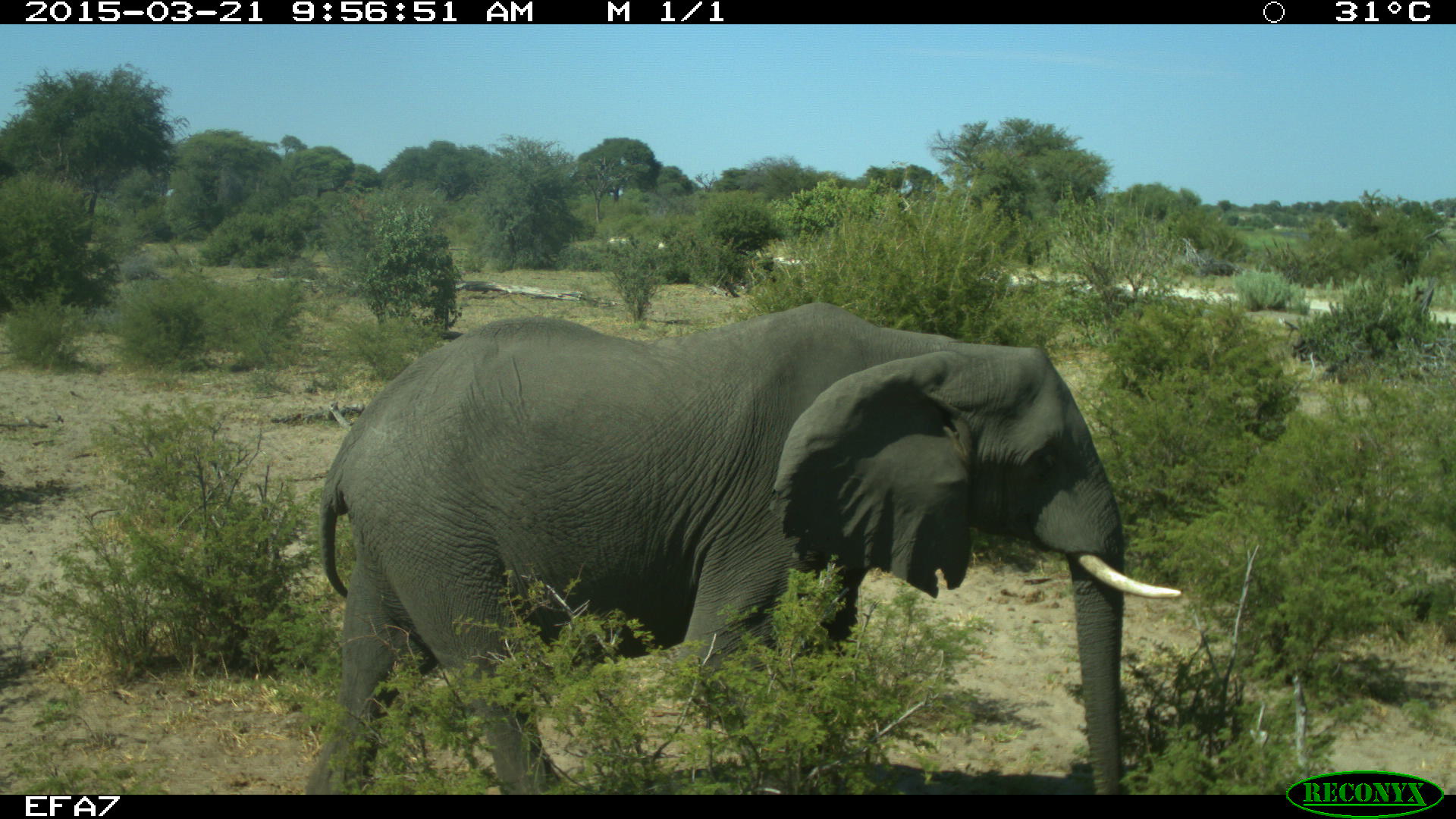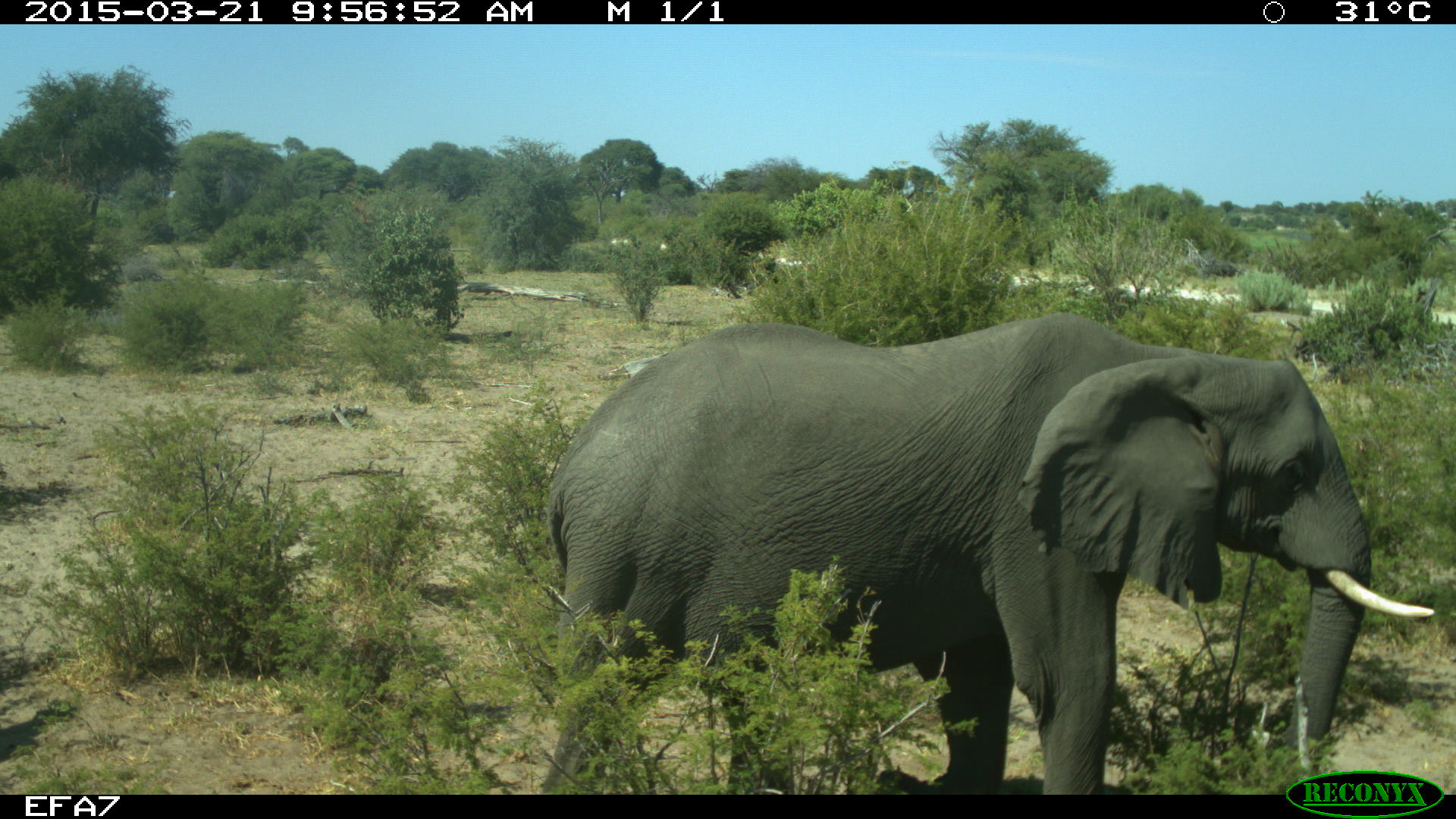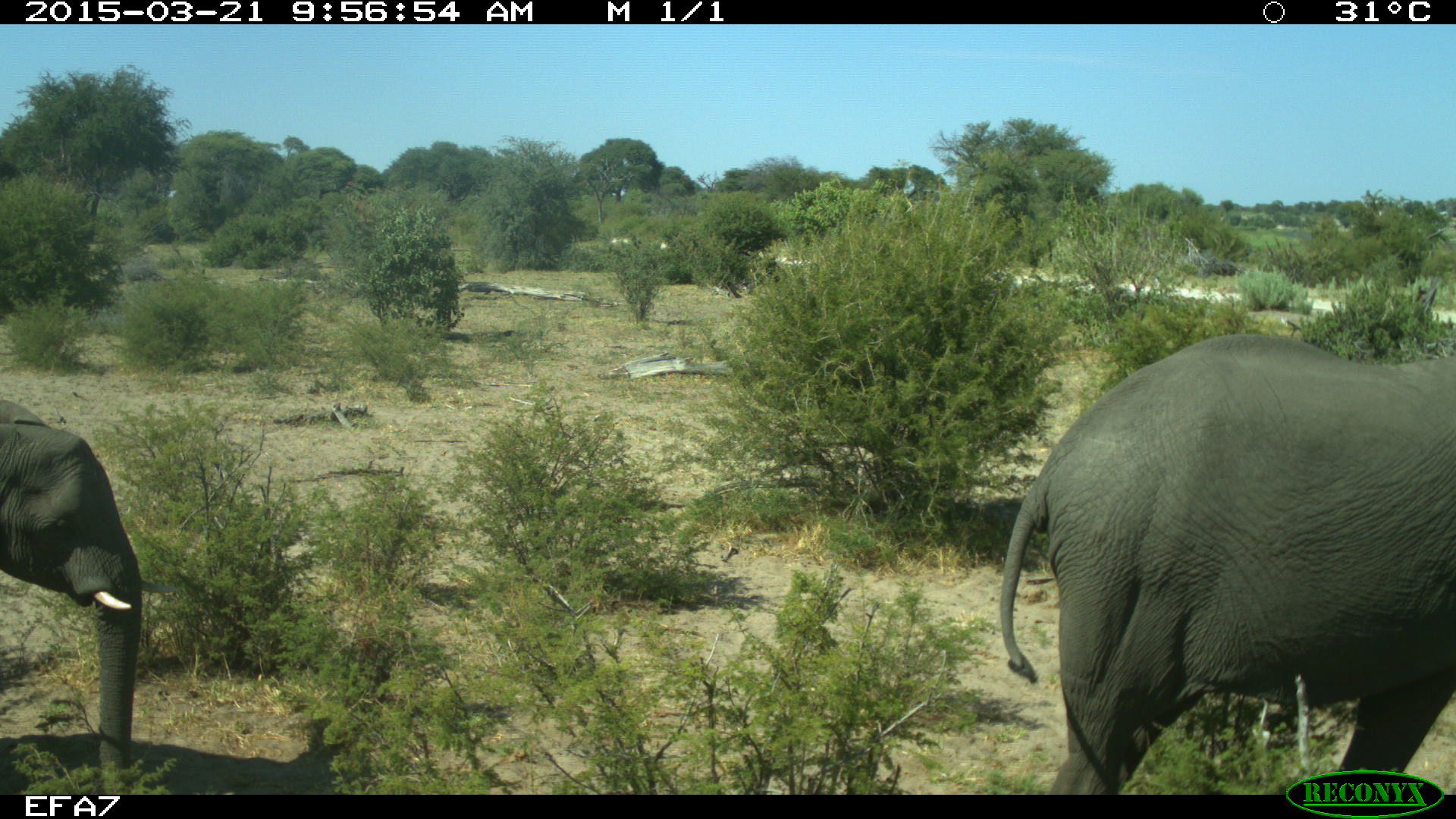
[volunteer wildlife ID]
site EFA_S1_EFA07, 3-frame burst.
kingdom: Animalia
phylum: Chordata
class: Mammalia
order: Proboscidea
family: Elephantidae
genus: Loxodonta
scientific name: Loxodonta africana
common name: african bush elephant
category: elephant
Elephant (african bush elephant) (Loxodonta africana), count 2. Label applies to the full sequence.